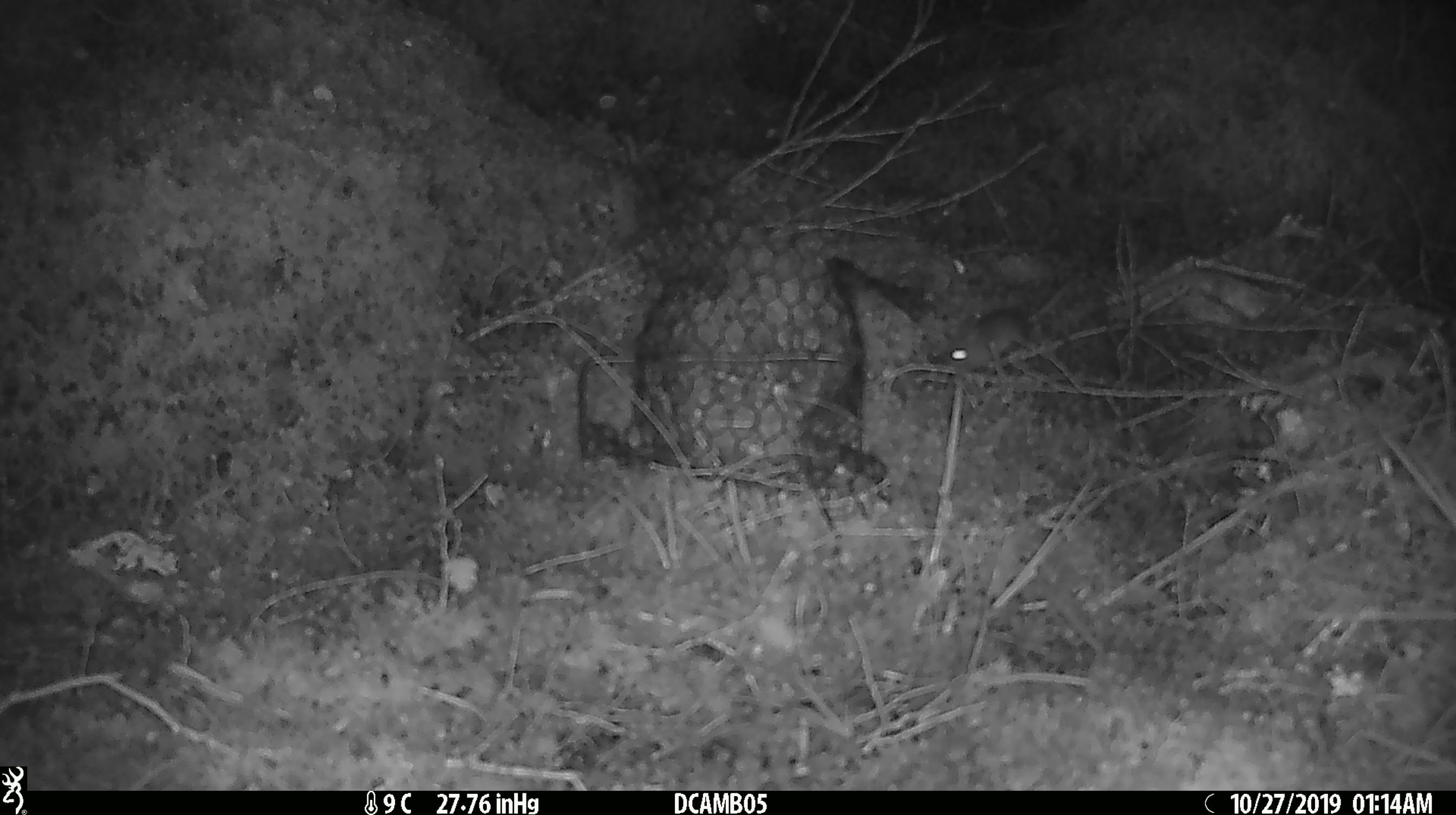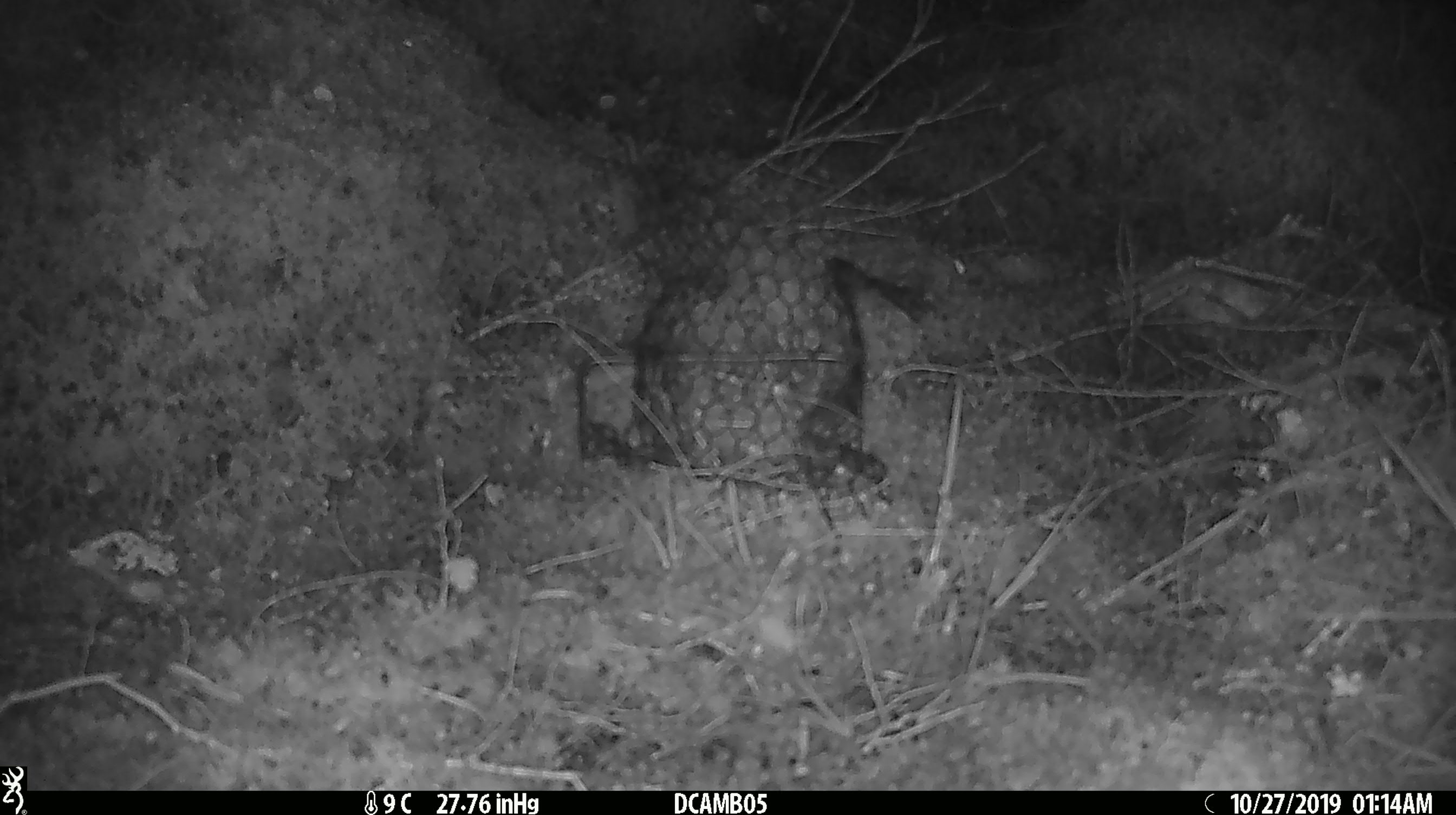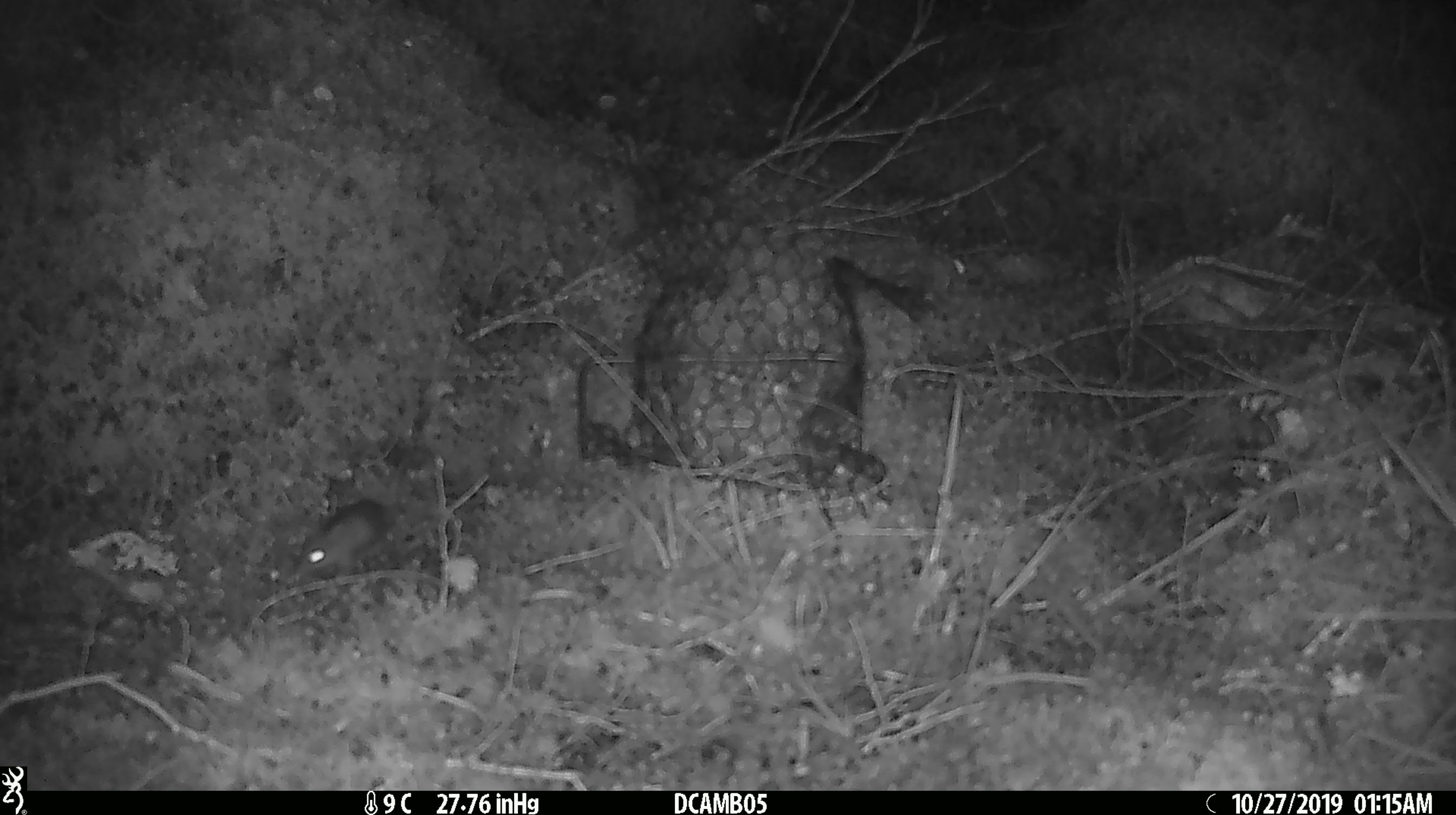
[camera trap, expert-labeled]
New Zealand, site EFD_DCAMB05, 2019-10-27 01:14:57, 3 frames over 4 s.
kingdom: Animalia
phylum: Chordata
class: Mammalia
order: Rodentia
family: Muridae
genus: Mus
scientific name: Mus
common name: mouse